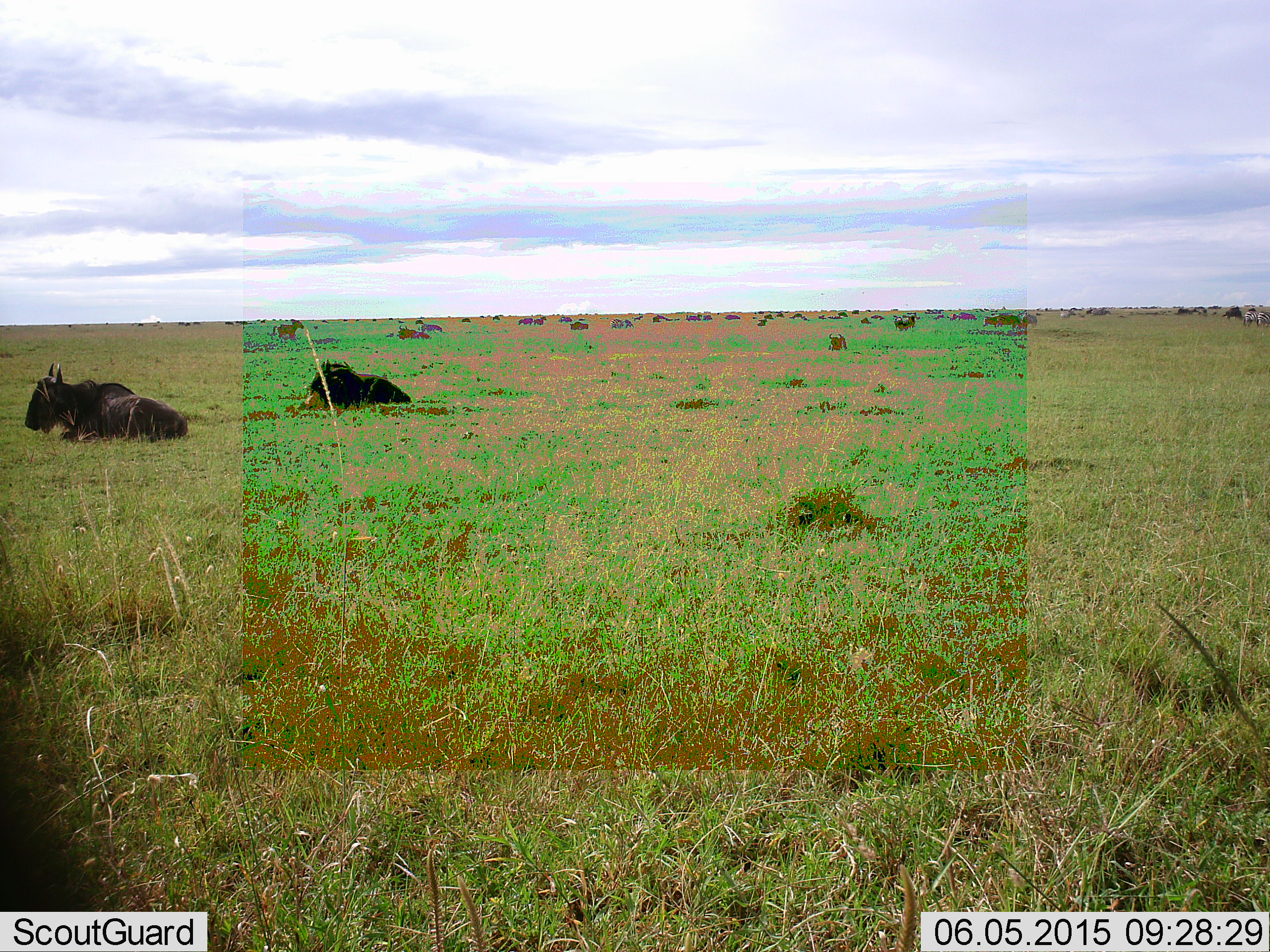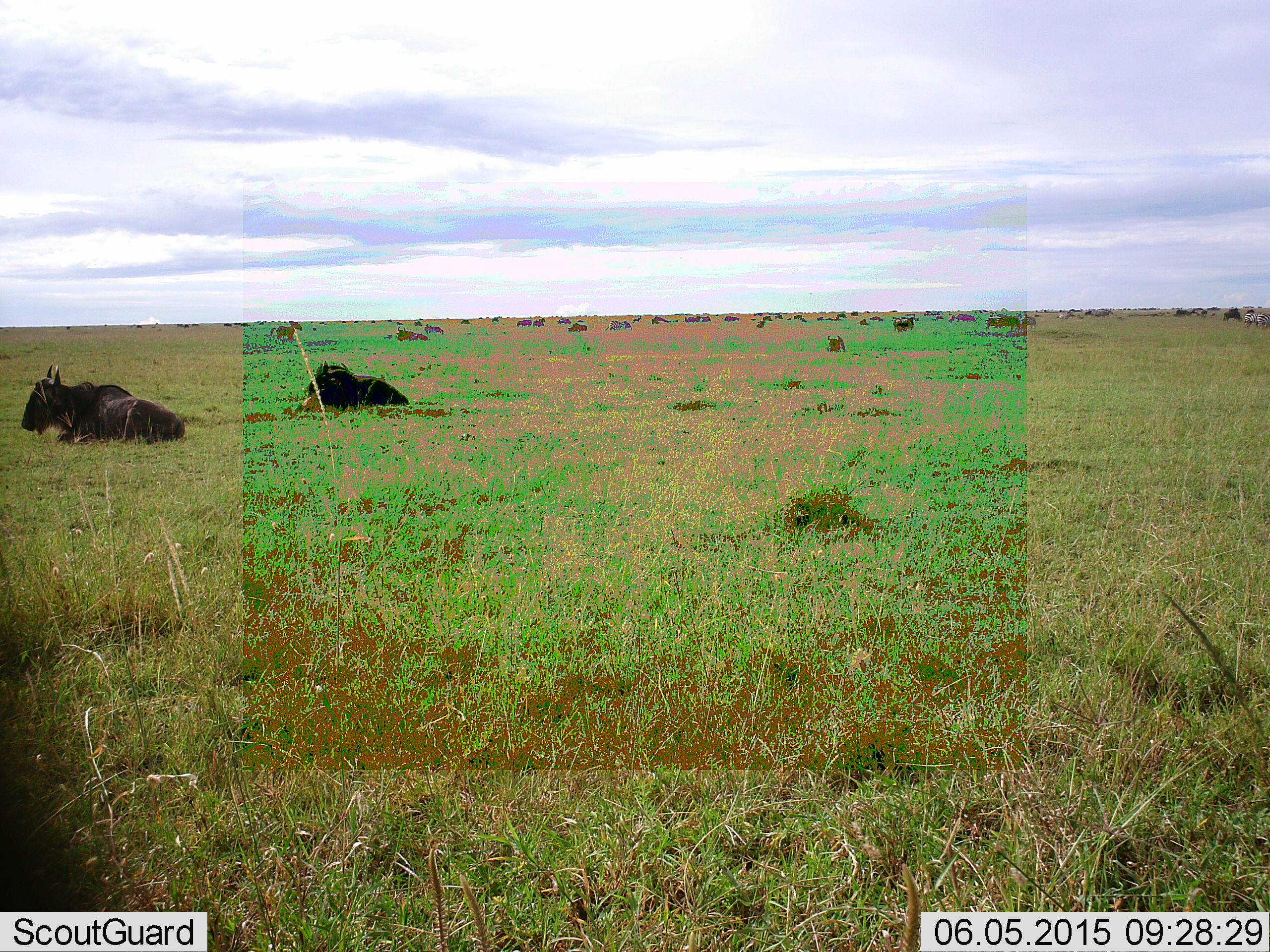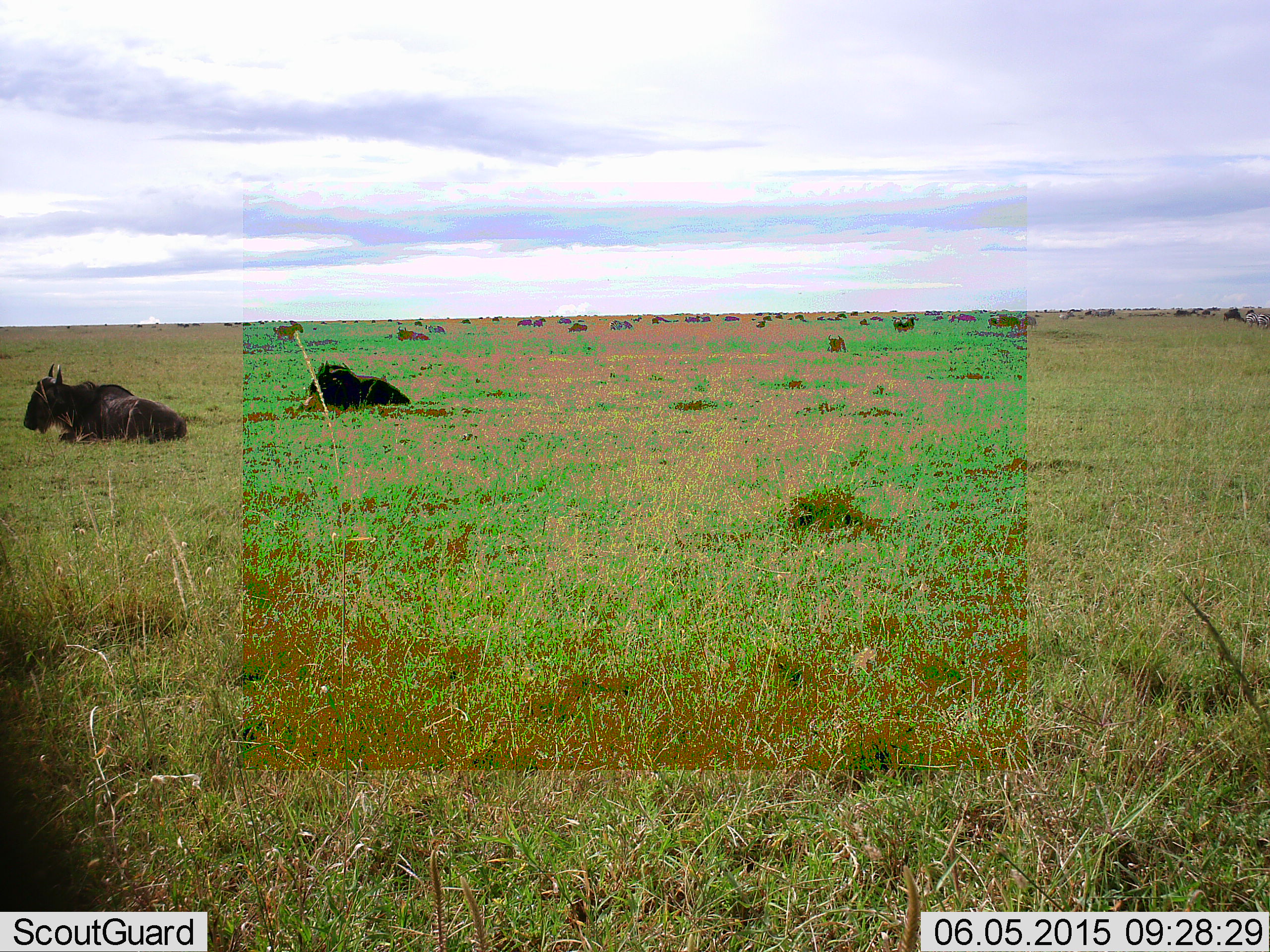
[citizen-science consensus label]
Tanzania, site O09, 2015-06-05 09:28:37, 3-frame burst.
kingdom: Animalia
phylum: Chordata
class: Mammalia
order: Artiodactyla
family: Bovidae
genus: Connochaetes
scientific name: Connochaetes taurinus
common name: blue wildebeest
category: wildebeest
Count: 11-50.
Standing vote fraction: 25%.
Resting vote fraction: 100%.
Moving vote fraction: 17%.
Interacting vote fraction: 0%.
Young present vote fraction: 0%.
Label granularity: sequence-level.